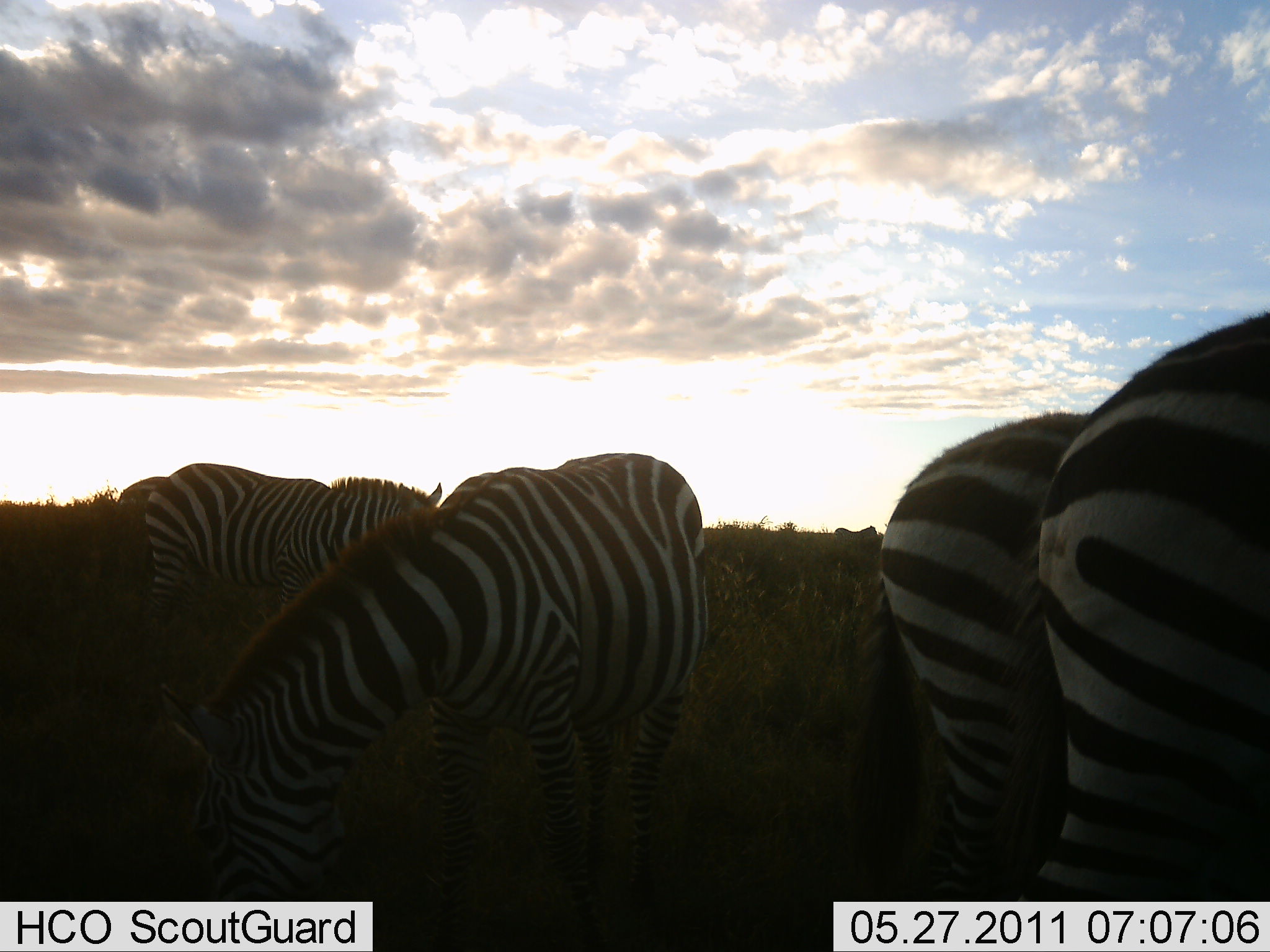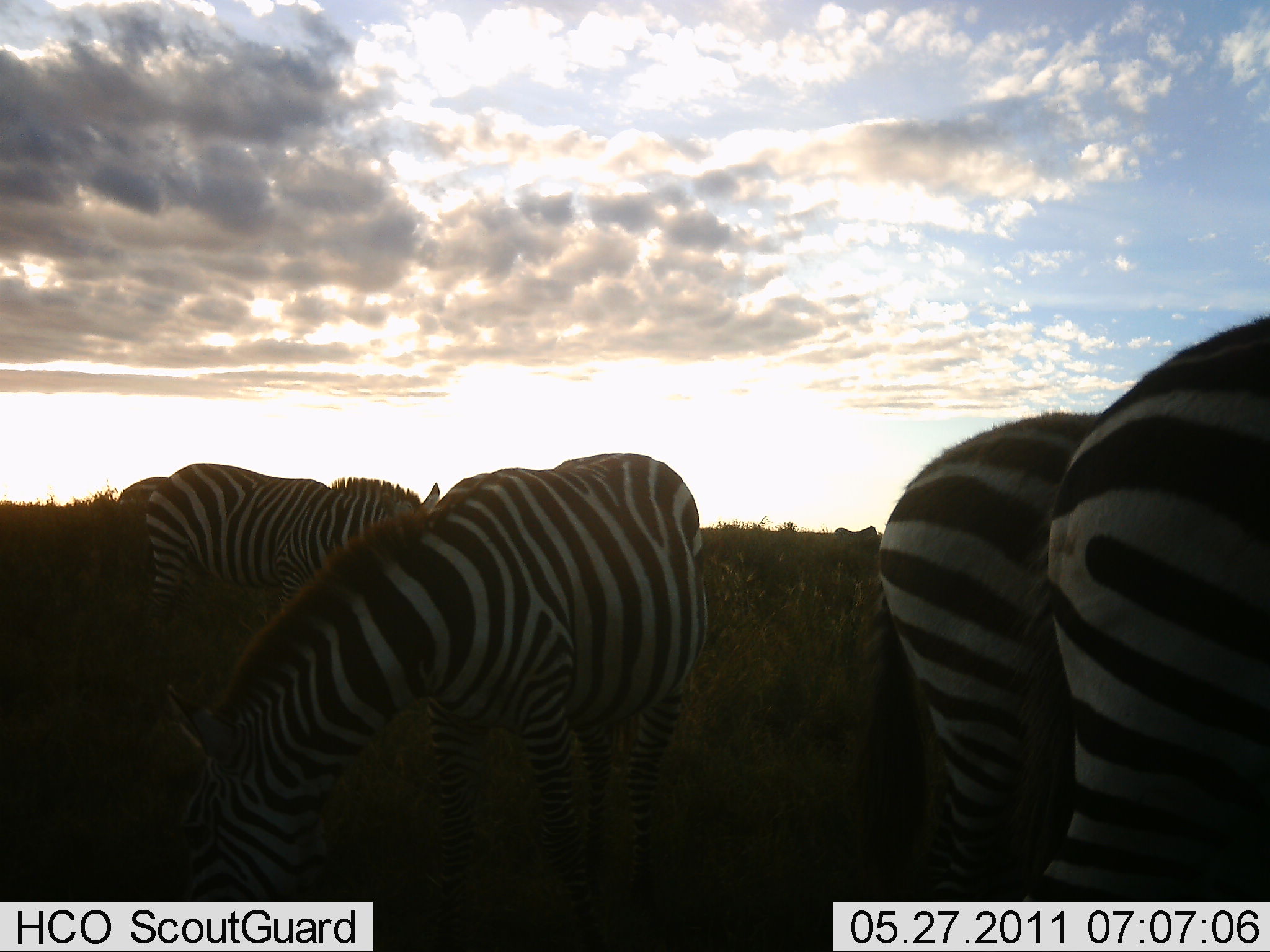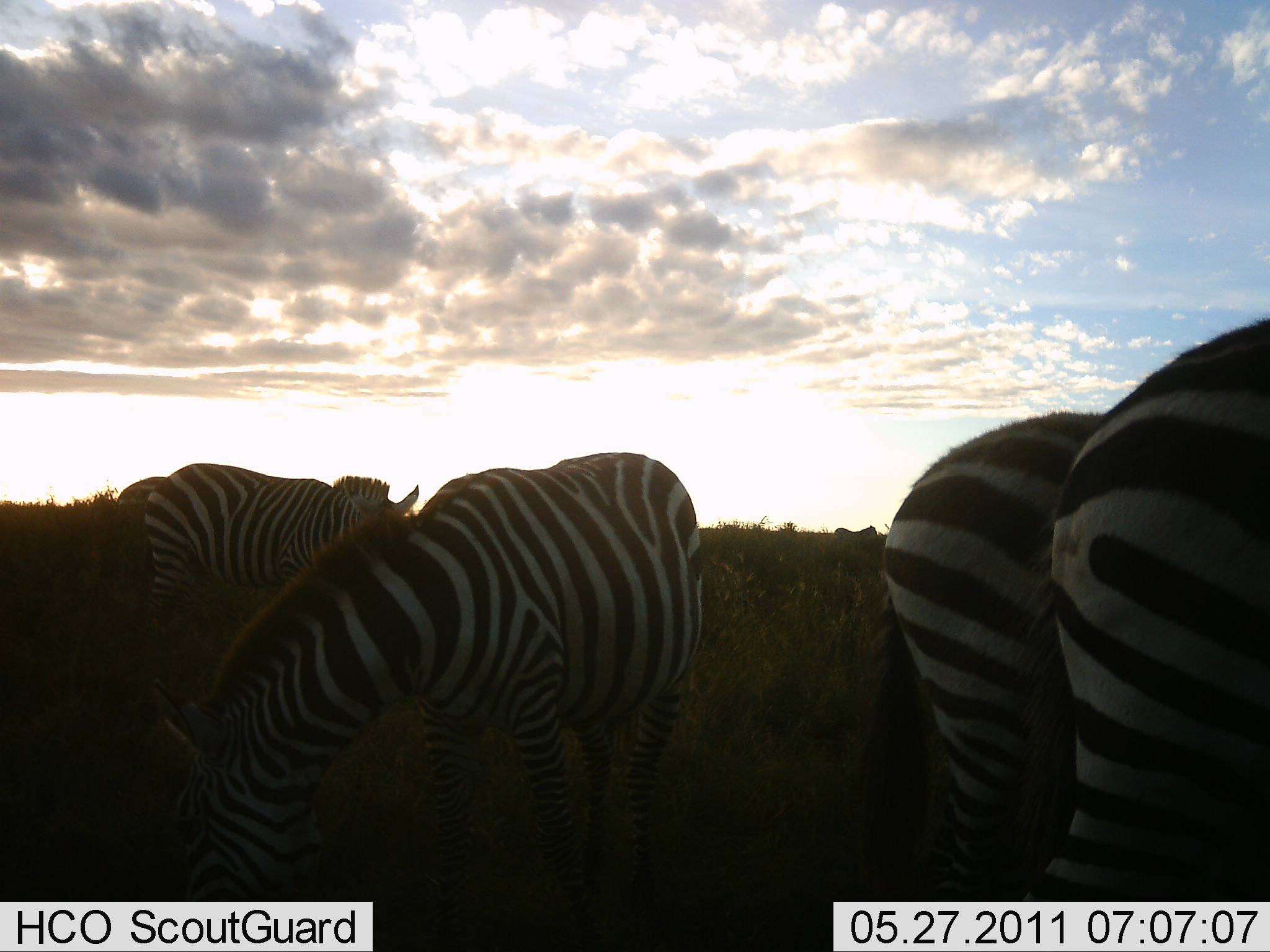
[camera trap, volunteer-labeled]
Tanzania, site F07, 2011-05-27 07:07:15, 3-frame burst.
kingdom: Animalia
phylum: Chordata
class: Mammalia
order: Perissodactyla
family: Equidae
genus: Equus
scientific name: Equus quagga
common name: plains zebra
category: zebra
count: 4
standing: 30%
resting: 0%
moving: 0%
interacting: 0%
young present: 0%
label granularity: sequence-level